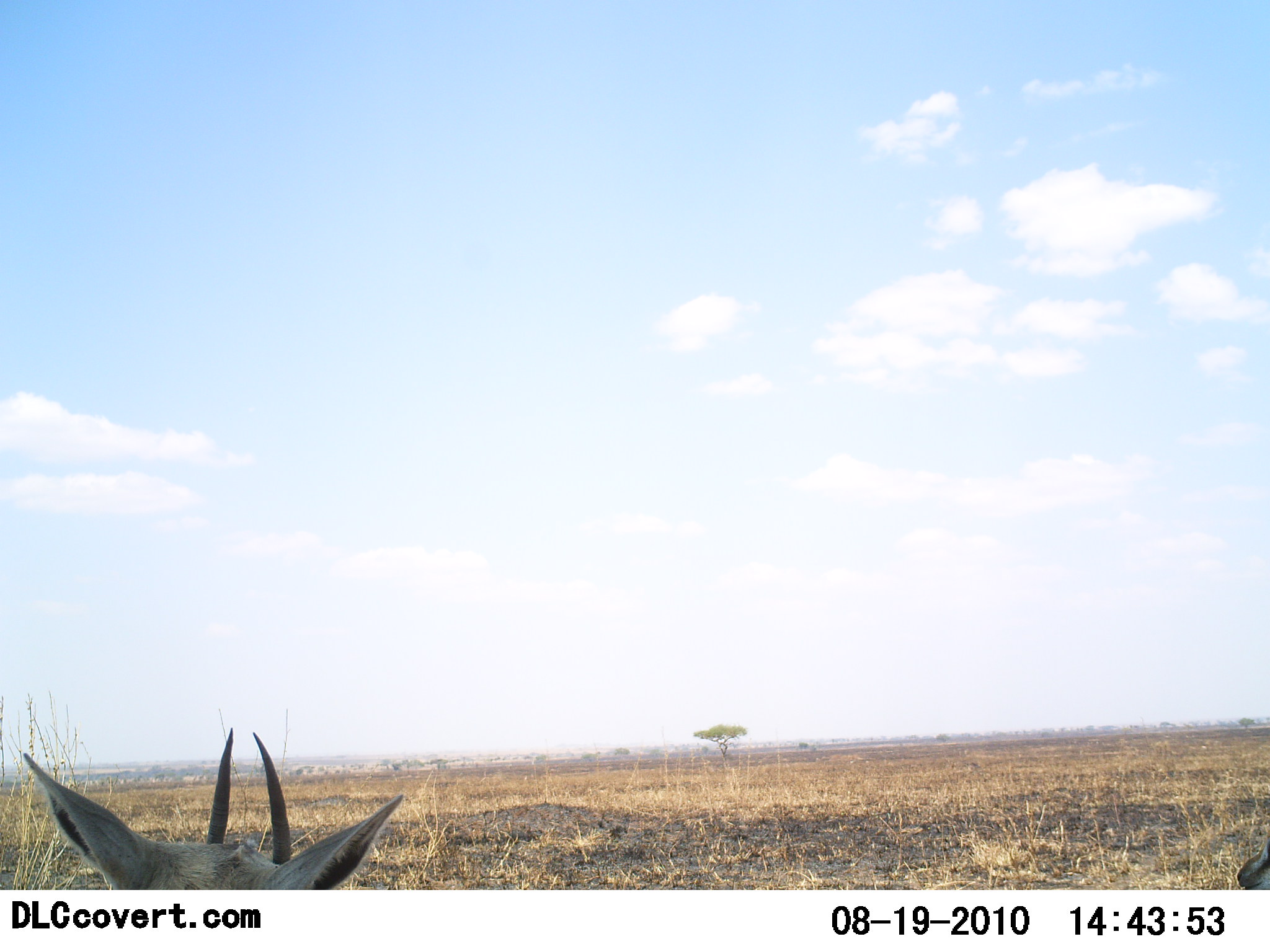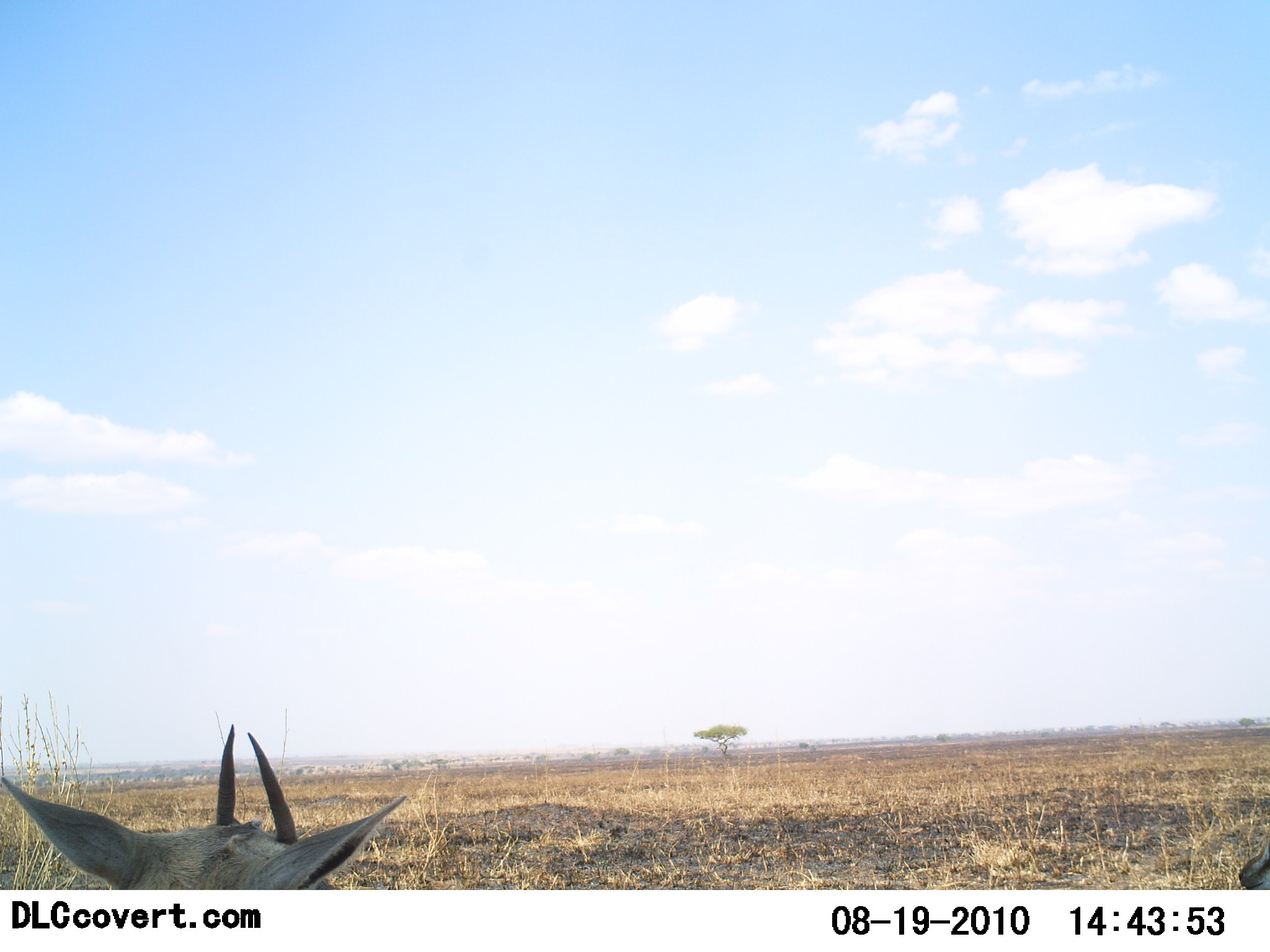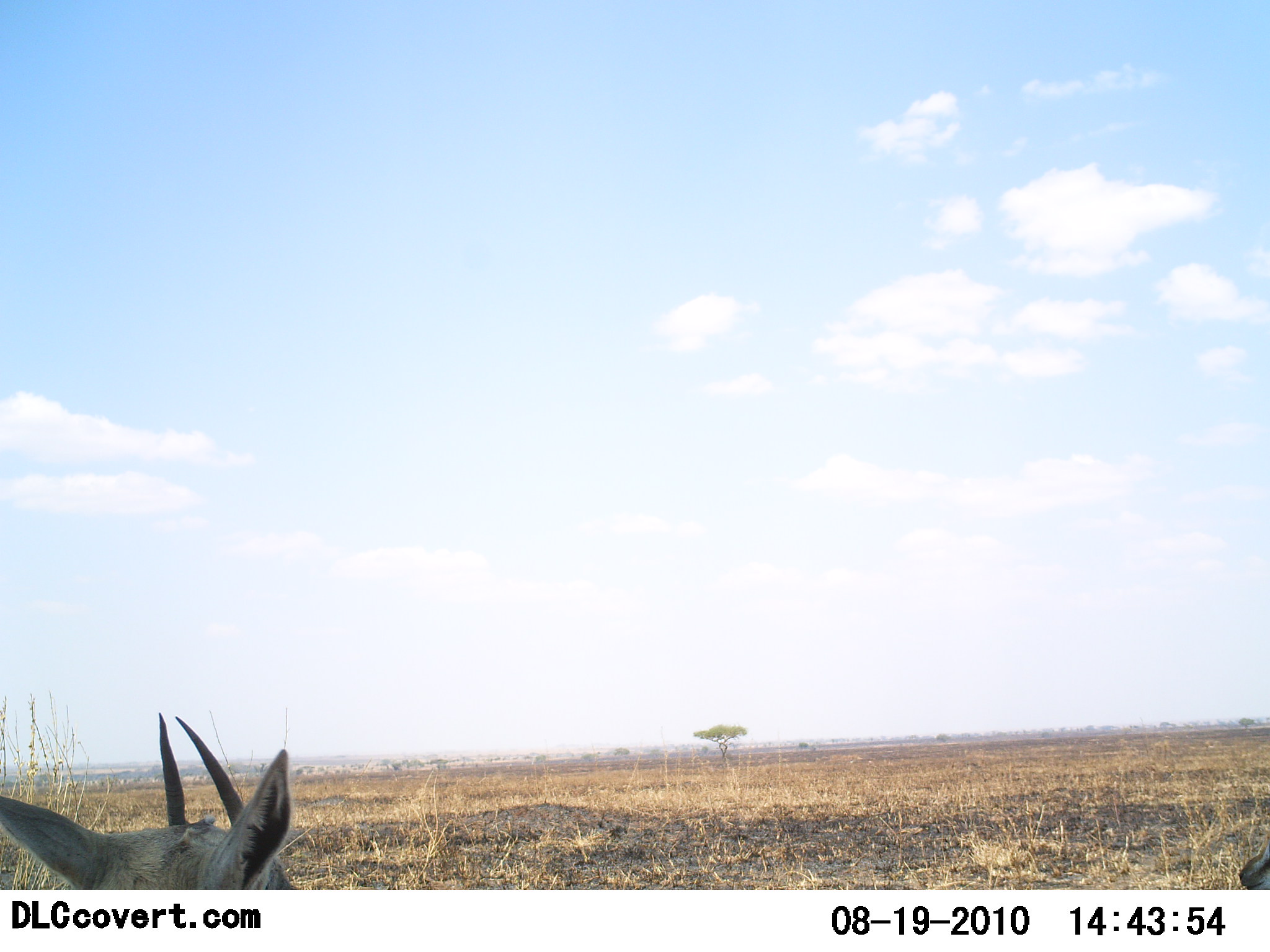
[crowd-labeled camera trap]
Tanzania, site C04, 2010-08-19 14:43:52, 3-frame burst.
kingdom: Animalia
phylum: Chordata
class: Mammalia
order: Artiodactyla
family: Bovidae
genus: Eudorcas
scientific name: Eudorcas thomsonii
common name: thomson's gazelle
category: gazellethomsons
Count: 1.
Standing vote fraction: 54%.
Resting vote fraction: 46%.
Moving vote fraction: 0%.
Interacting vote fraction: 0%.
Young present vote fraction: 0%.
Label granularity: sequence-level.